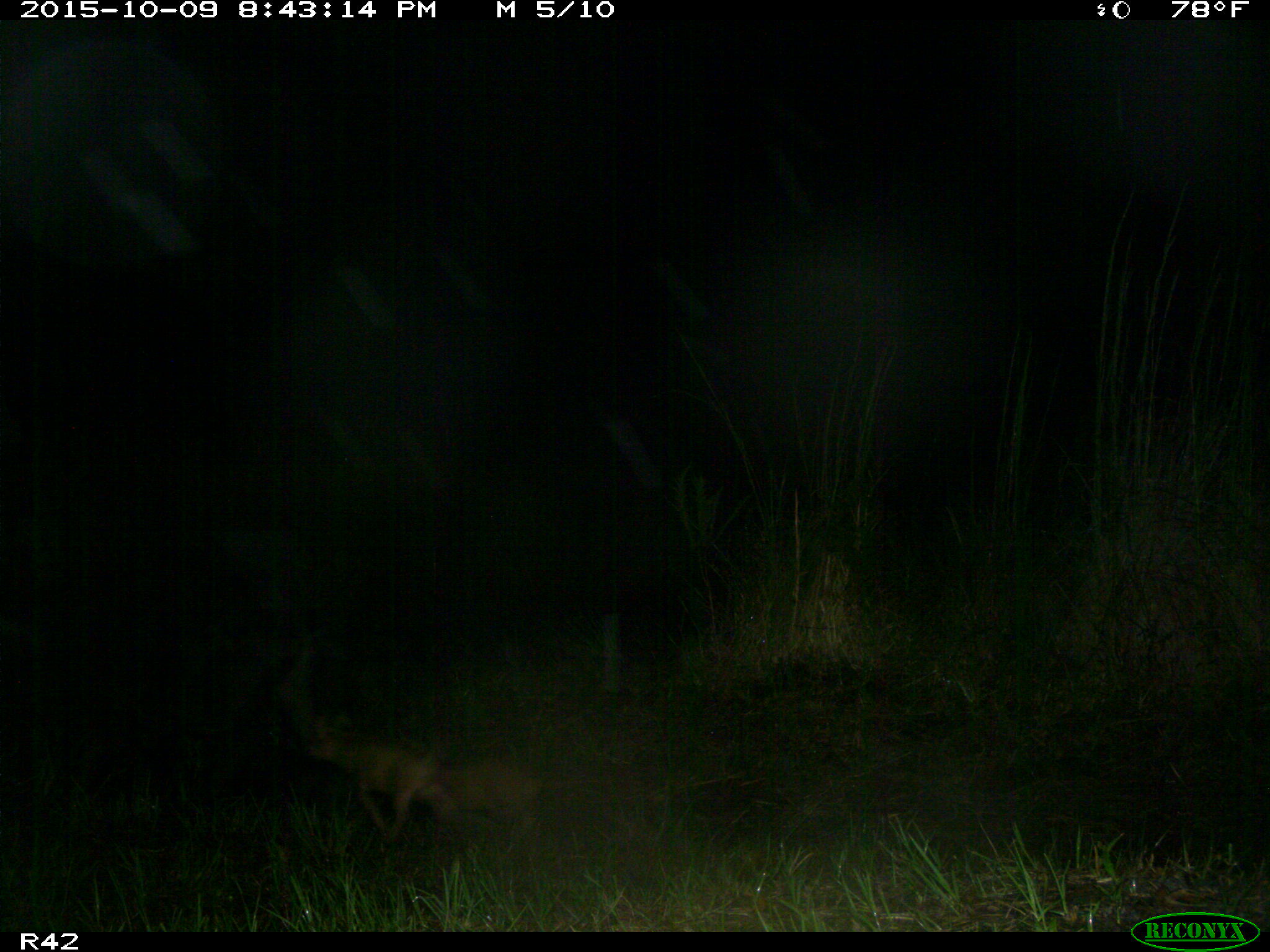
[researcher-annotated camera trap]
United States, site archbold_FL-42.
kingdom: Animalia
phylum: Chordata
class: Mammalia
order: Artiodactyla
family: Suidae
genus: Sus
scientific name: Sus scrofa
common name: wild boar